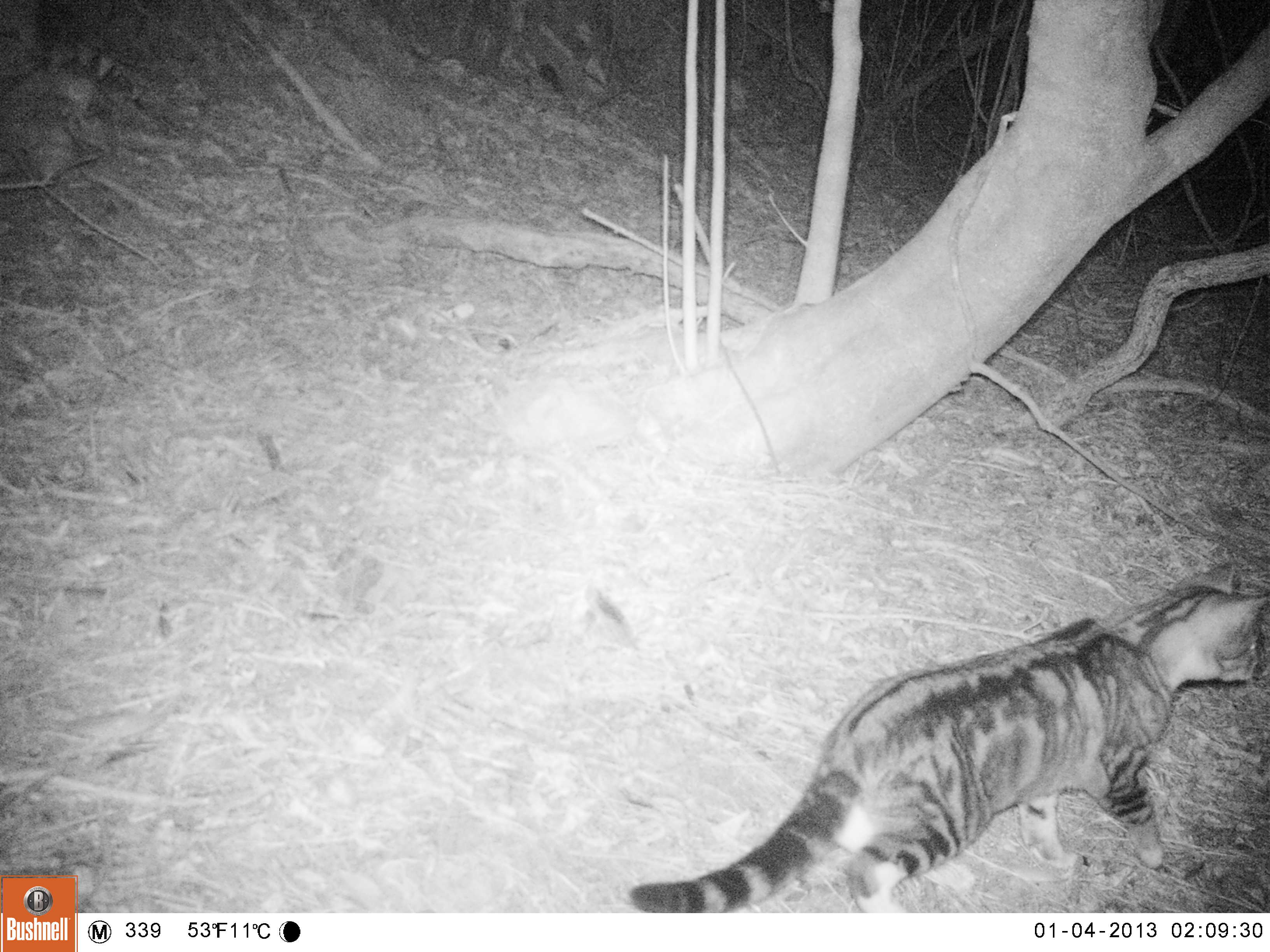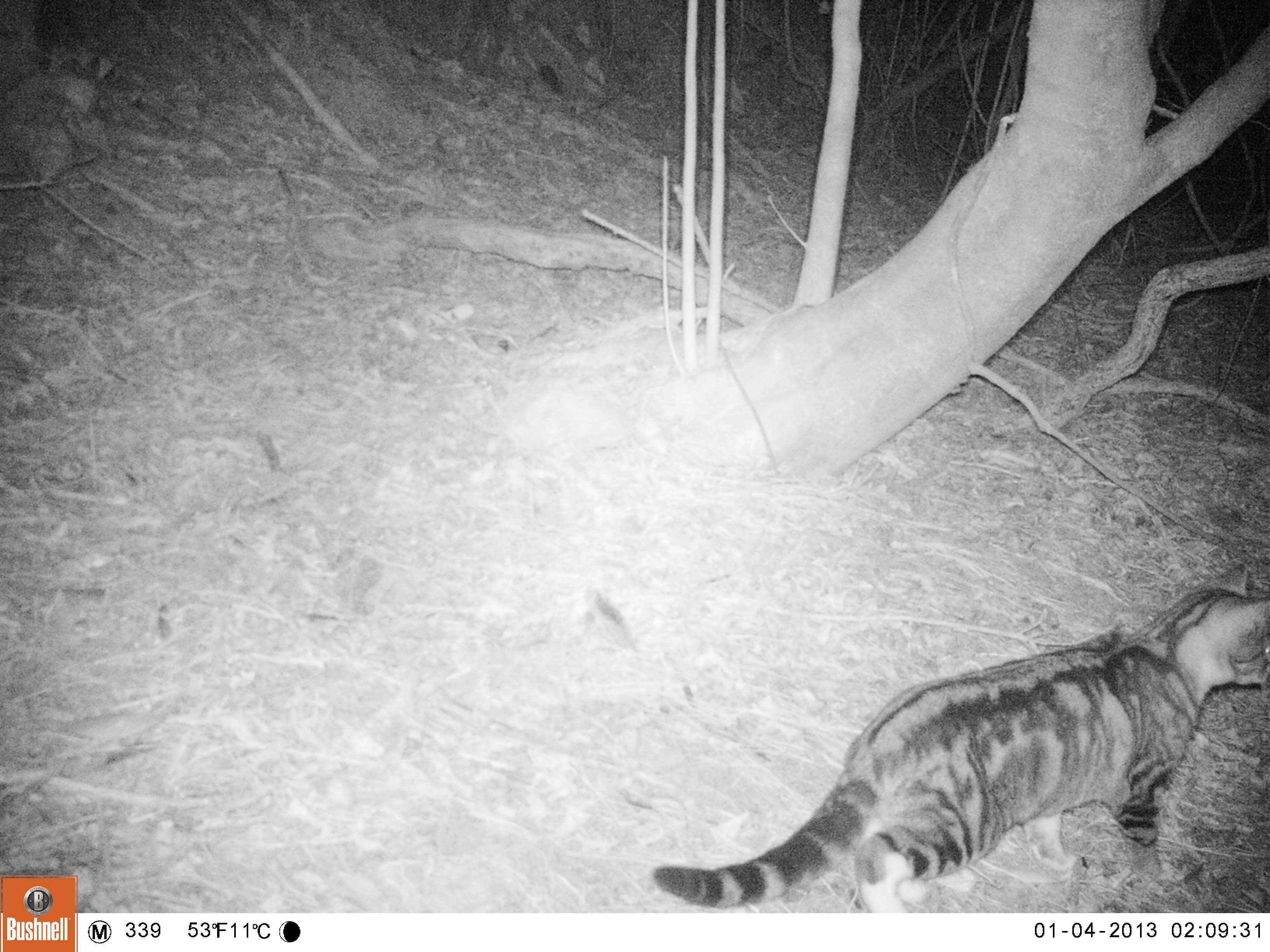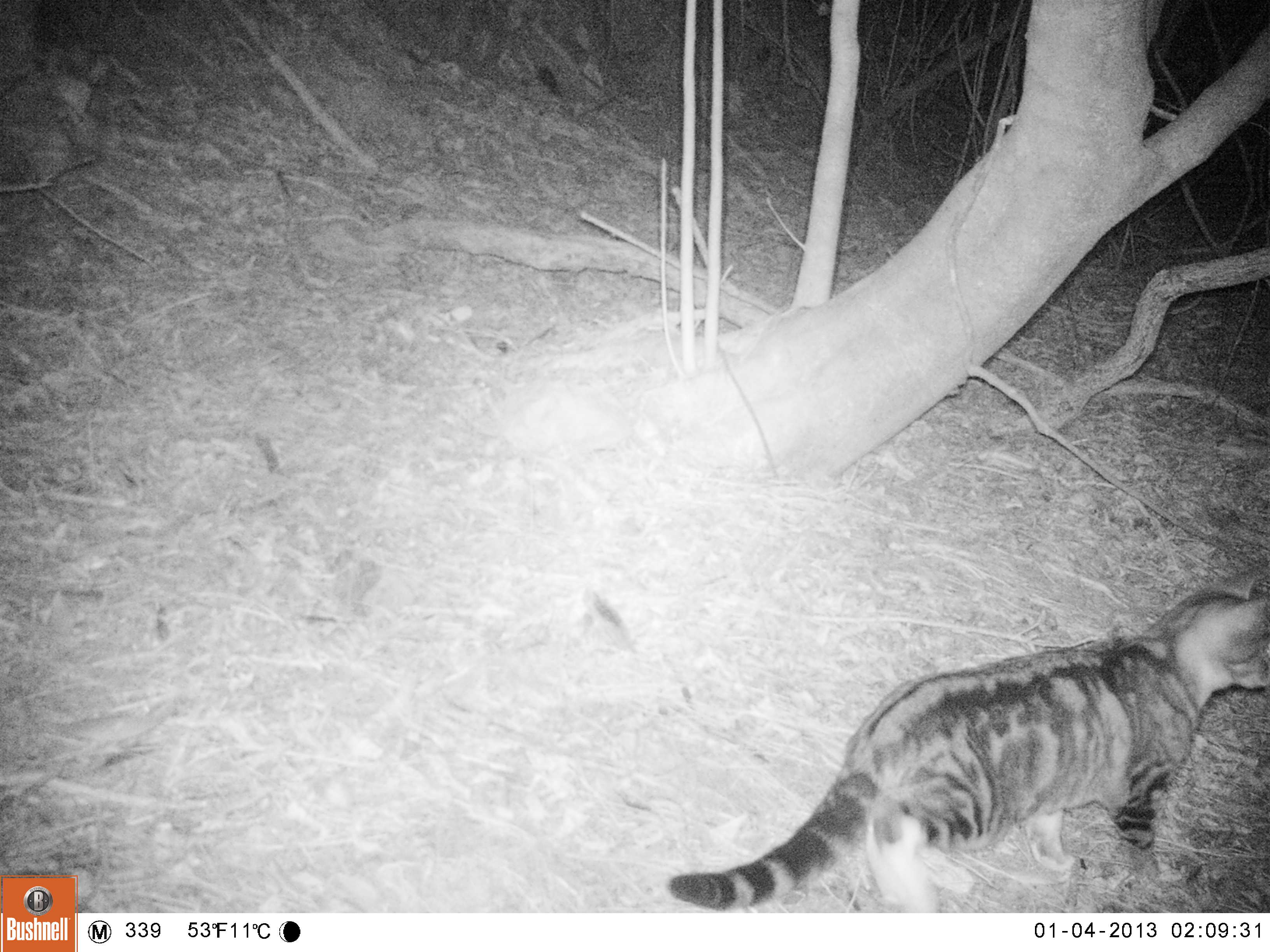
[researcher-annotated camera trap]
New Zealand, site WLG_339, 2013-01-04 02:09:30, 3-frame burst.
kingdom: Animalia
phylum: Chordata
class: Mammalia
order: Carnivora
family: Felidae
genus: Felis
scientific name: Felis catus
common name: domestic cat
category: cat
Cat (domestic cat) (Felis catus).